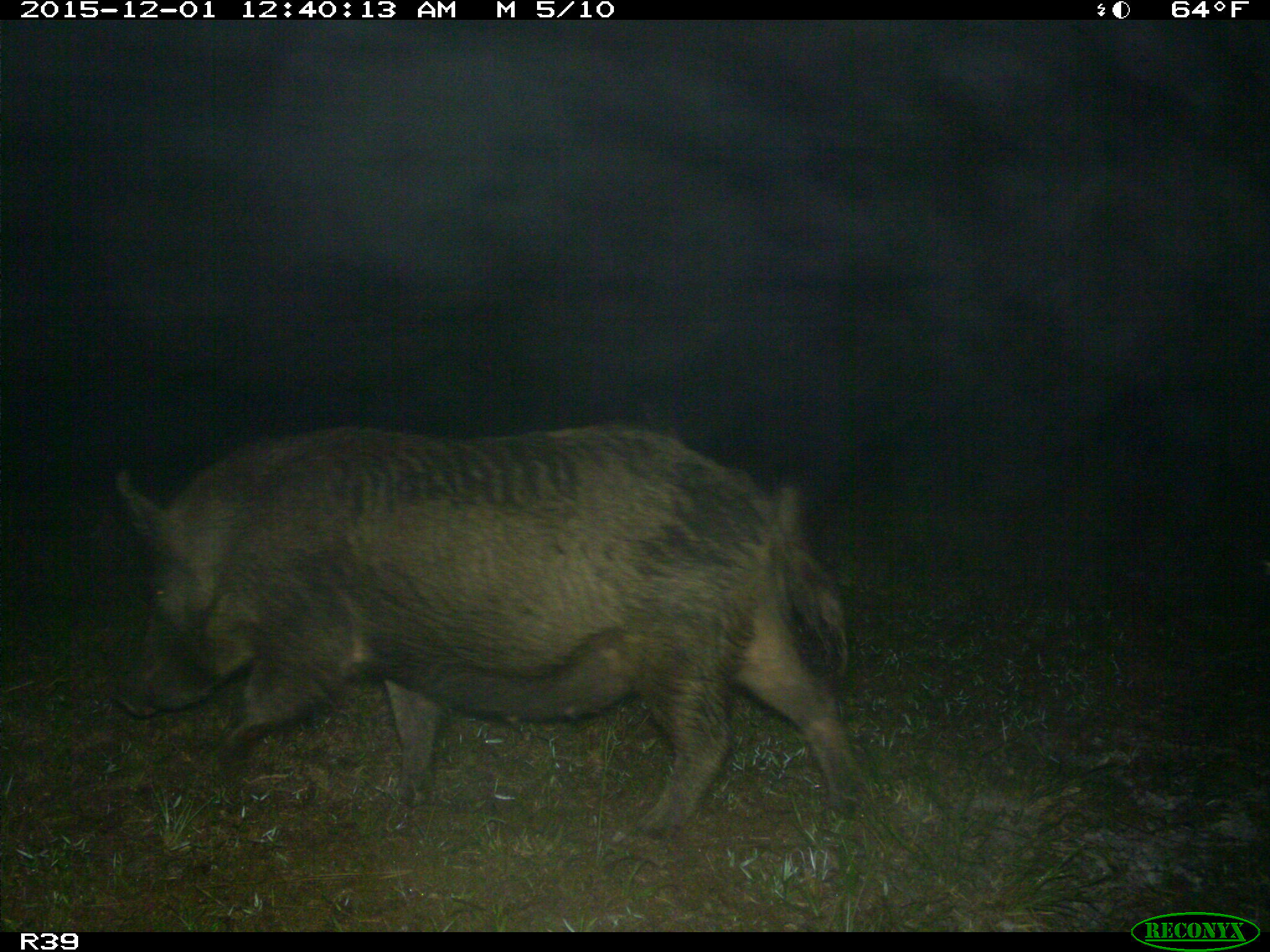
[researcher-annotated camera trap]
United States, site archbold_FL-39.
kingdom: Animalia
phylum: Chordata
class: Mammalia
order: Artiodactyla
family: Suidae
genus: Sus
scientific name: Sus scrofa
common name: wild boar